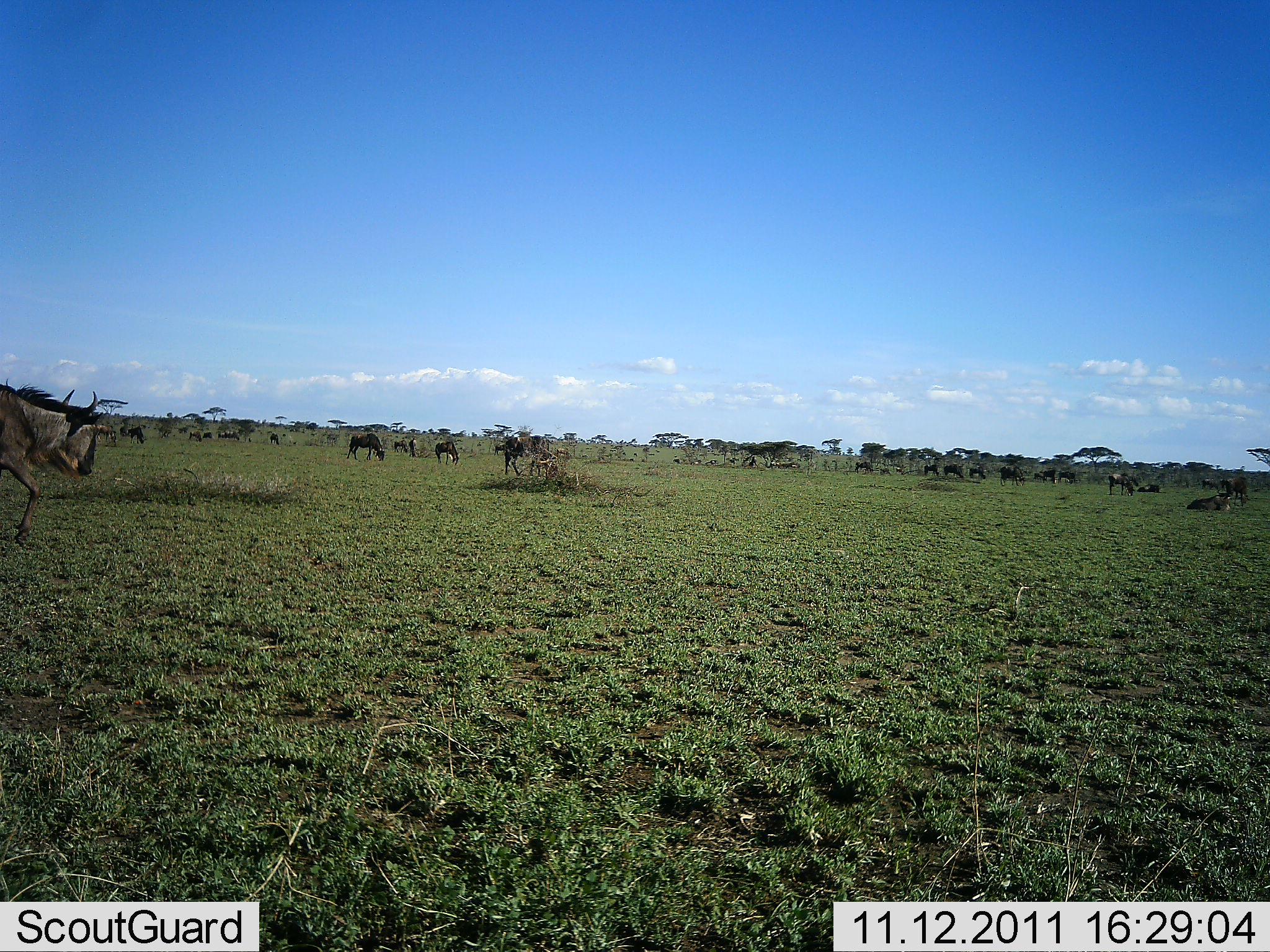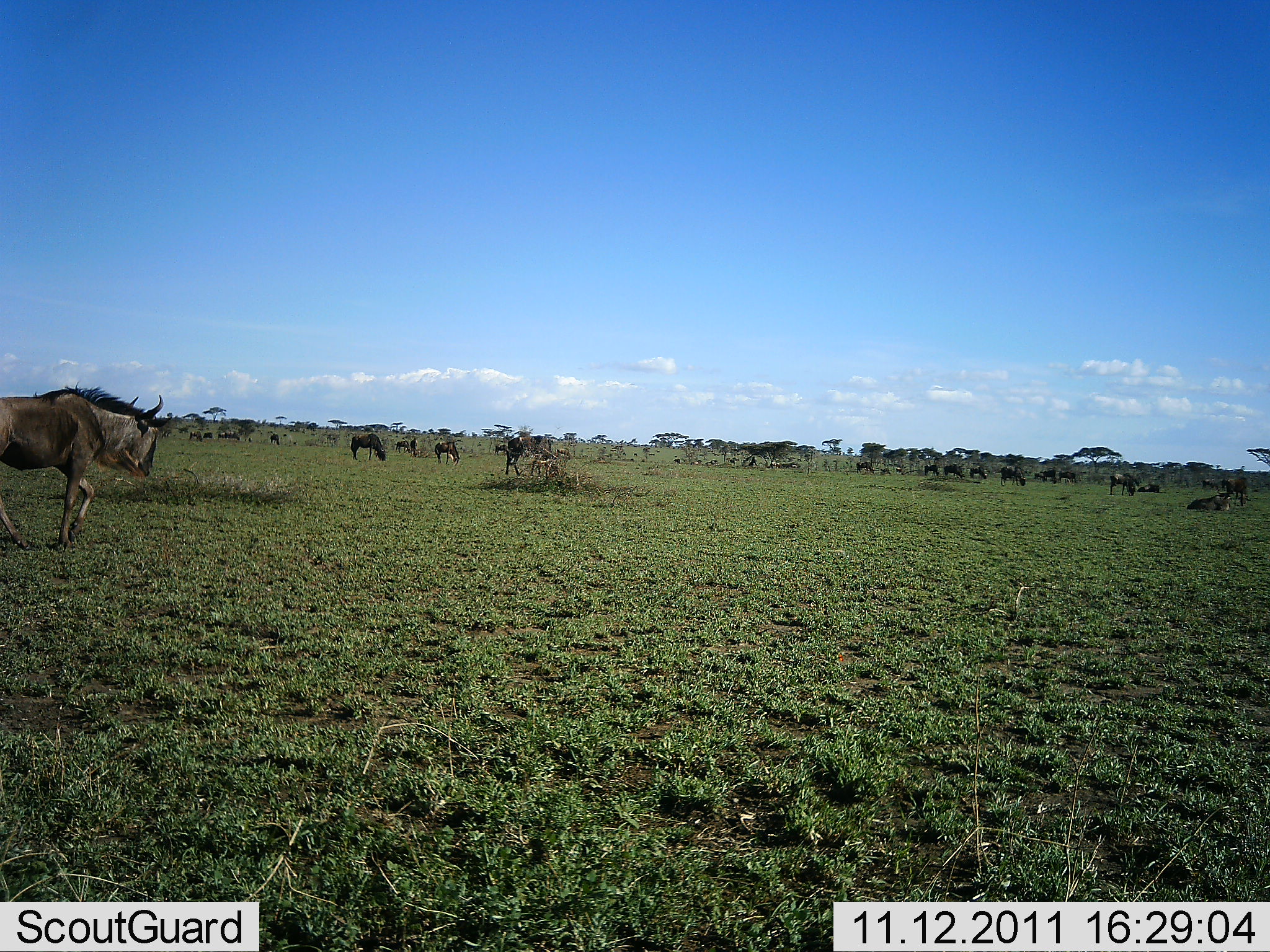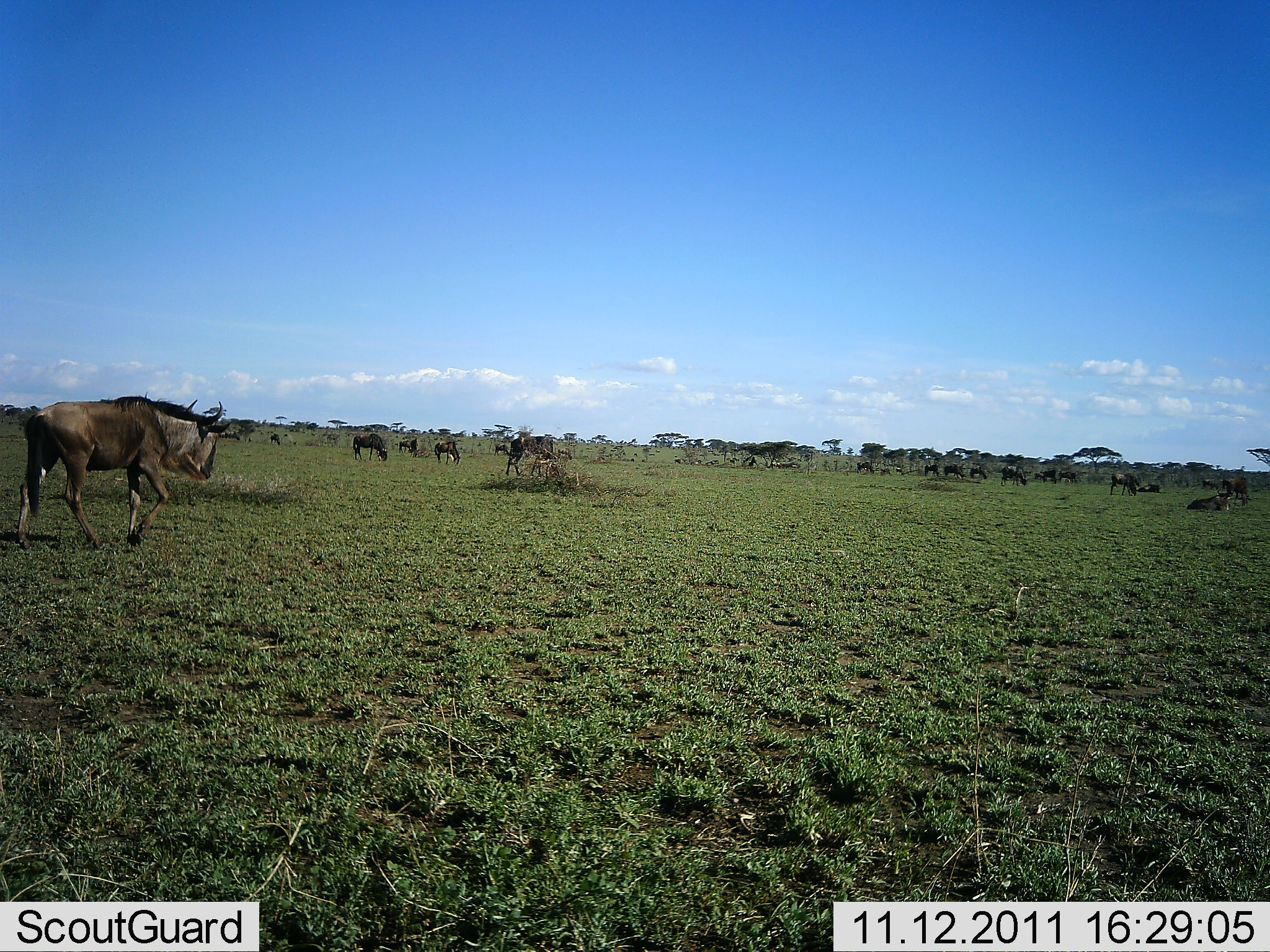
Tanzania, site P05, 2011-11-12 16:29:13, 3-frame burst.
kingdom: Animalia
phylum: Chordata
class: Mammalia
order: Artiodactyla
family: Bovidae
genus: Connochaetes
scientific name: Connochaetes taurinus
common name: blue wildebeest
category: wildebeest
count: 11-50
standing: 50%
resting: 30%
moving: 50%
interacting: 0%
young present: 0%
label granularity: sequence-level